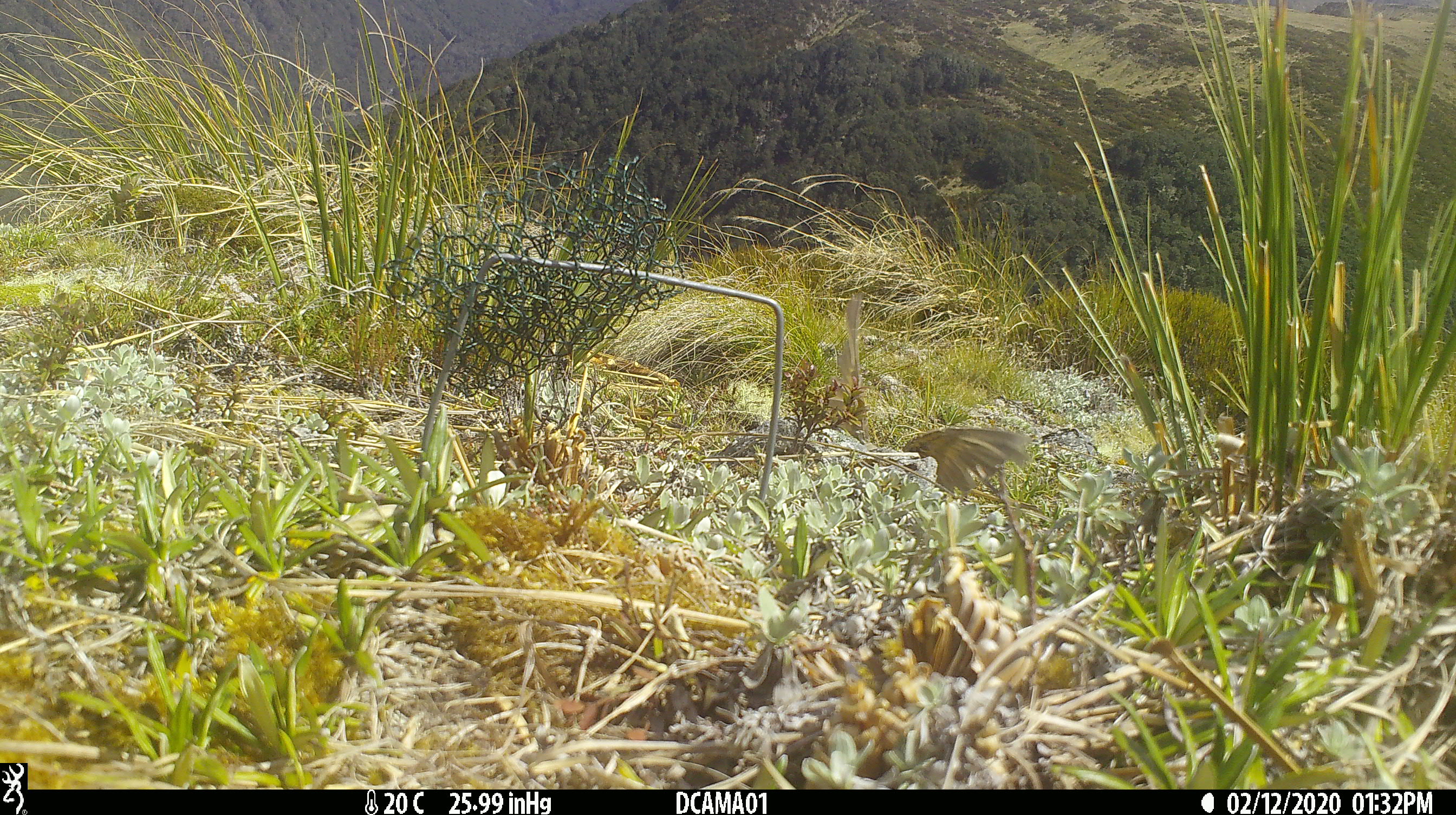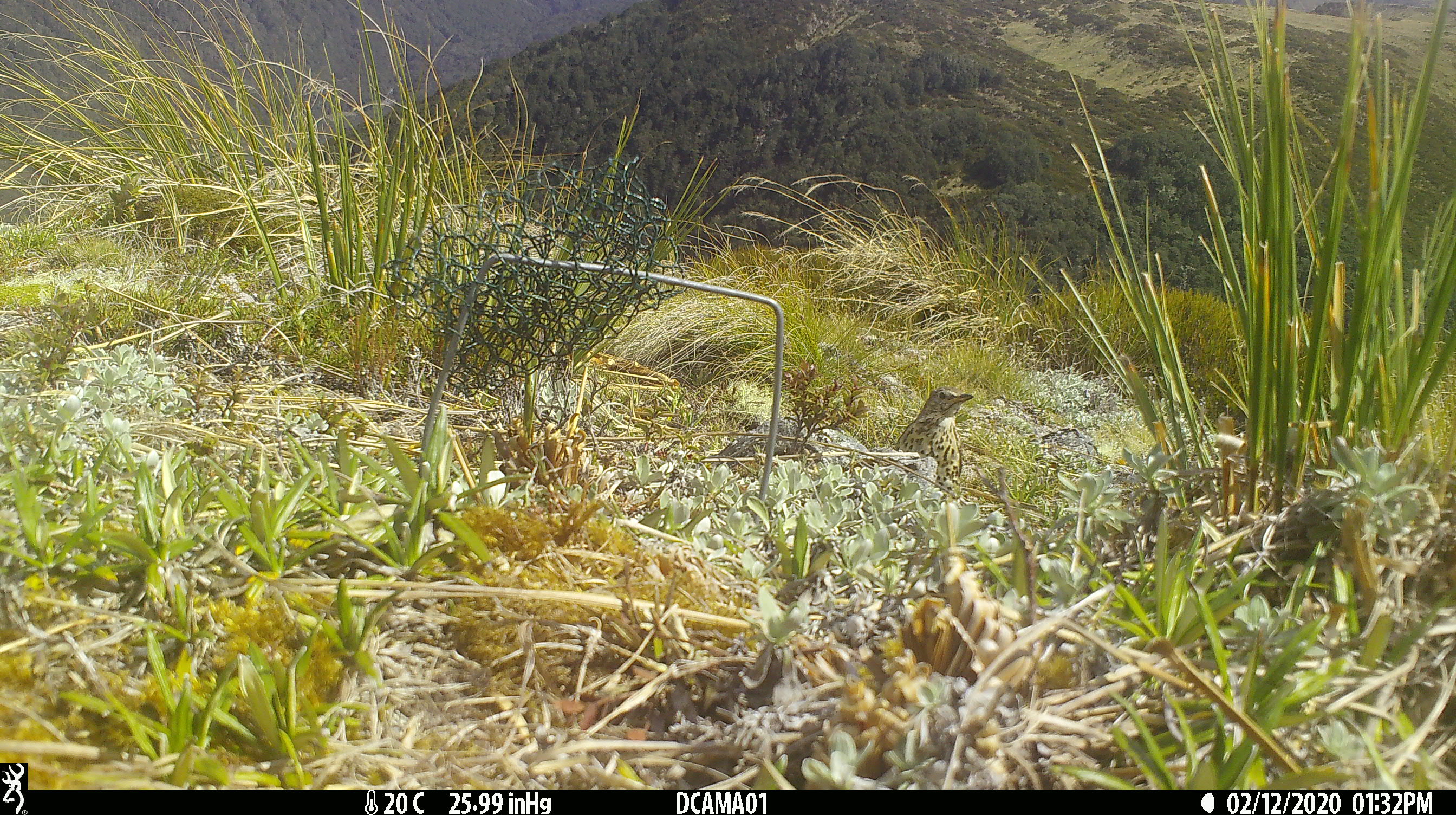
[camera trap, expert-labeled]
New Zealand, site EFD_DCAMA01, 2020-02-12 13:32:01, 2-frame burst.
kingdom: Animalia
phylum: Chordata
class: Aves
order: Passeriformes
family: Motacillidae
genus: Anthus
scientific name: Anthus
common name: pipit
Pipit (Anthus).